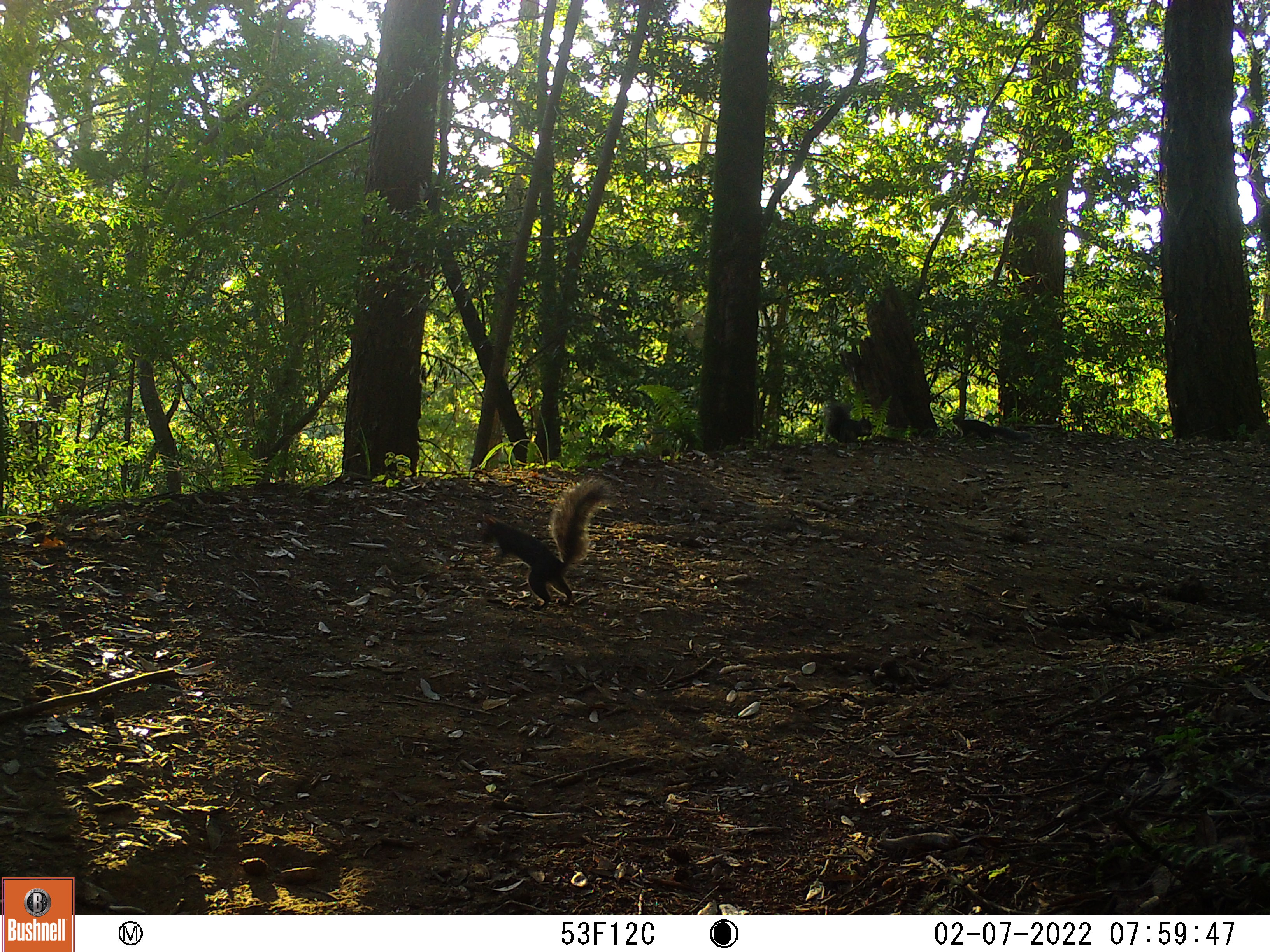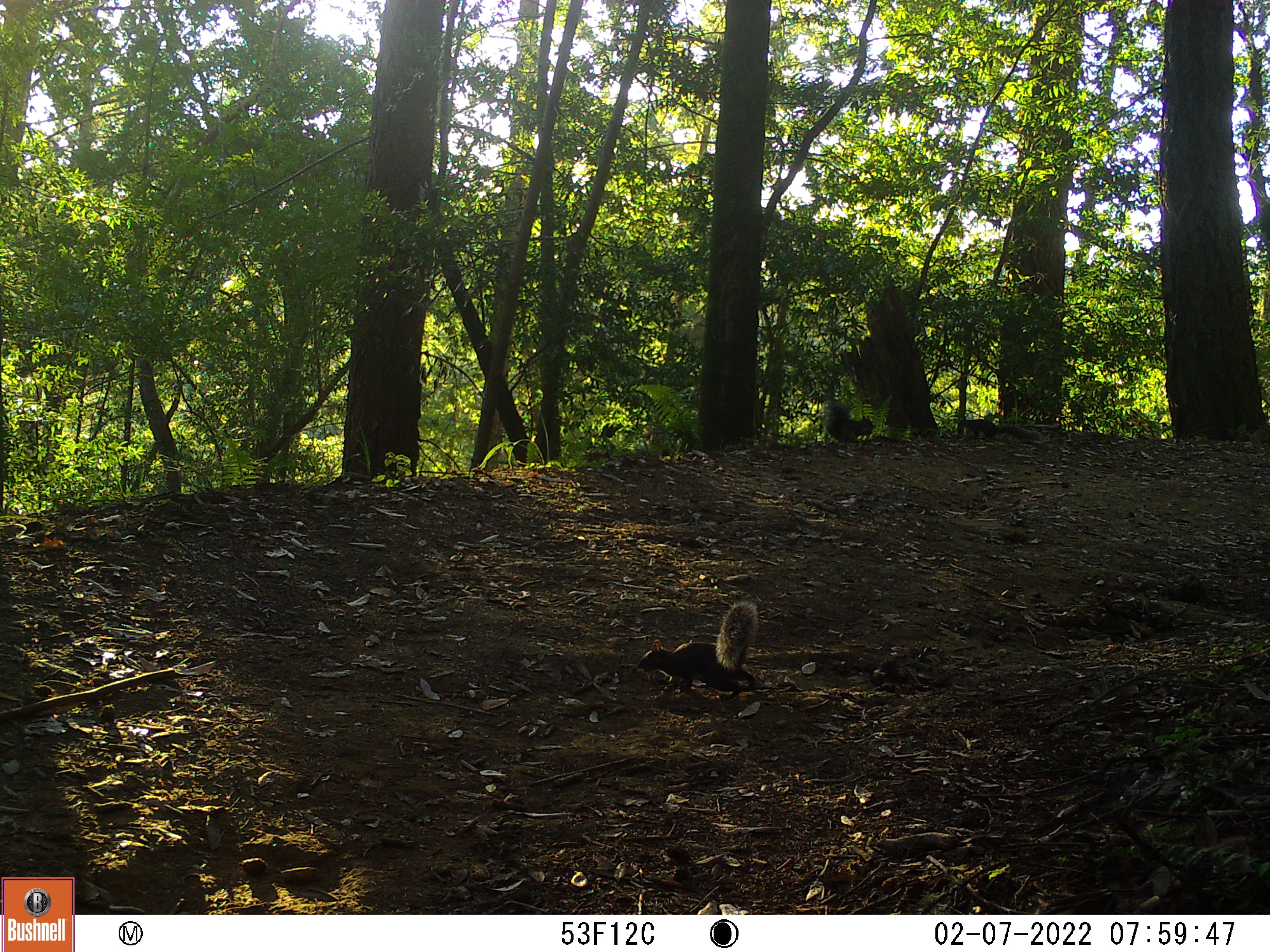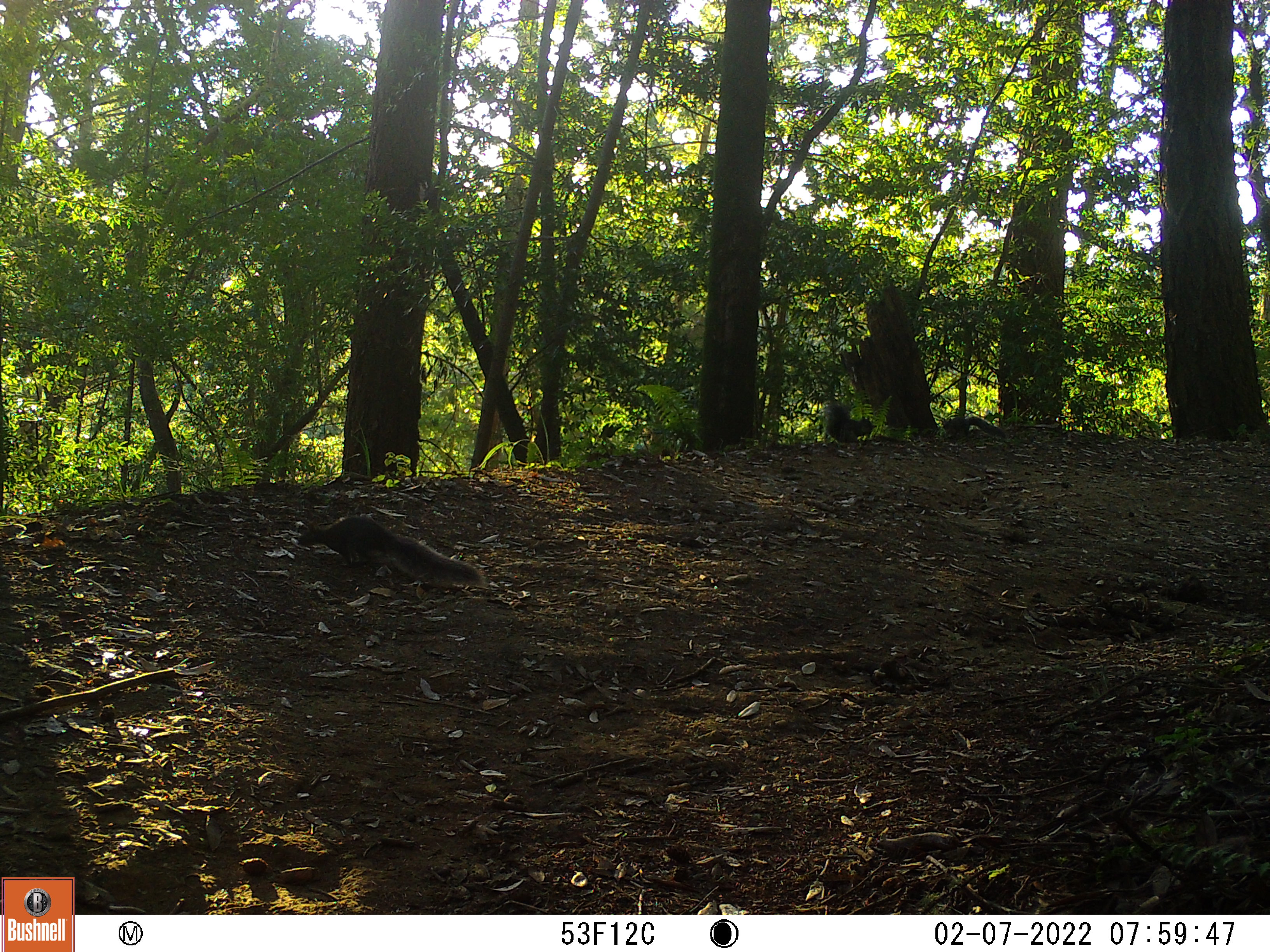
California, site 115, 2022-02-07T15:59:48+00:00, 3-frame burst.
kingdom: Animalia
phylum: Chordata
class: Mammalia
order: Rodentia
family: Sciuridae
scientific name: Sciuridae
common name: squirrel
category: unknown squirrel